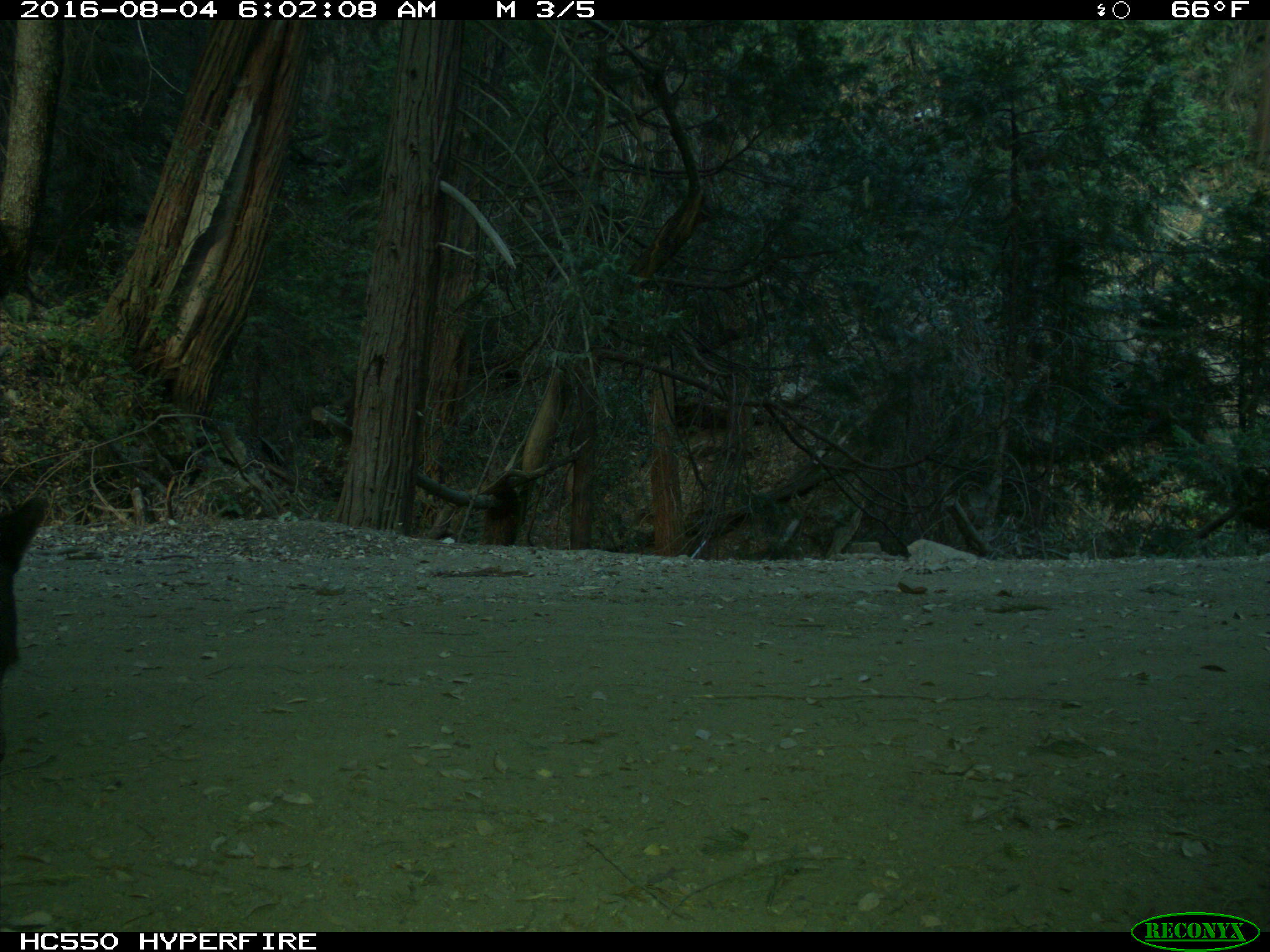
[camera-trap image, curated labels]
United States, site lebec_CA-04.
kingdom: Animalia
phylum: Chordata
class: Mammalia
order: Carnivora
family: Ursidae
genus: Ursus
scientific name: Ursus americanus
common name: american black bear